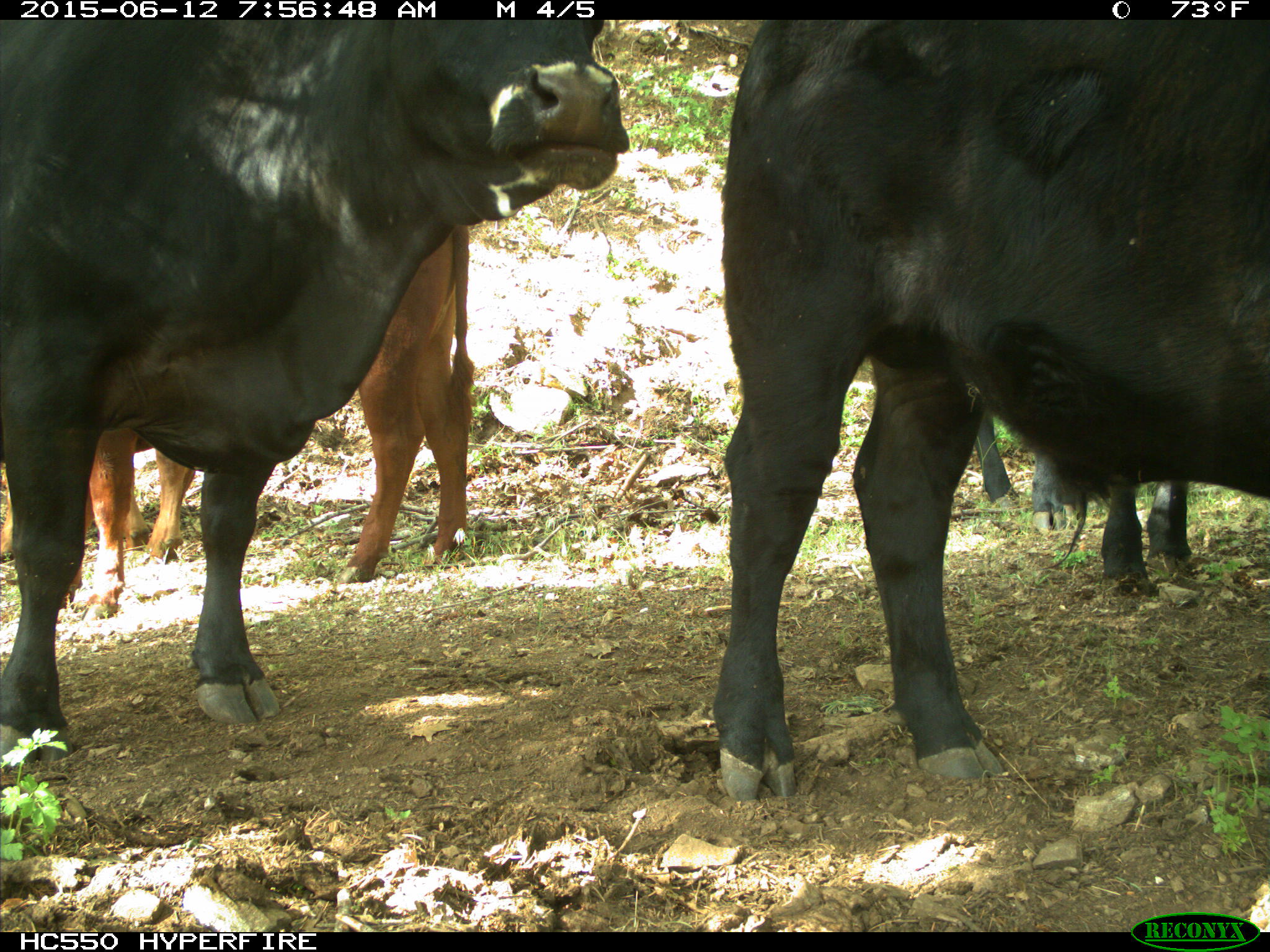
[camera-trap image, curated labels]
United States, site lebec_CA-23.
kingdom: Animalia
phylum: Chordata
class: Mammalia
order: Artiodactyla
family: Bovidae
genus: Bos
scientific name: Bos taurus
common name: domestic cow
Bos taurus (domestic cow).